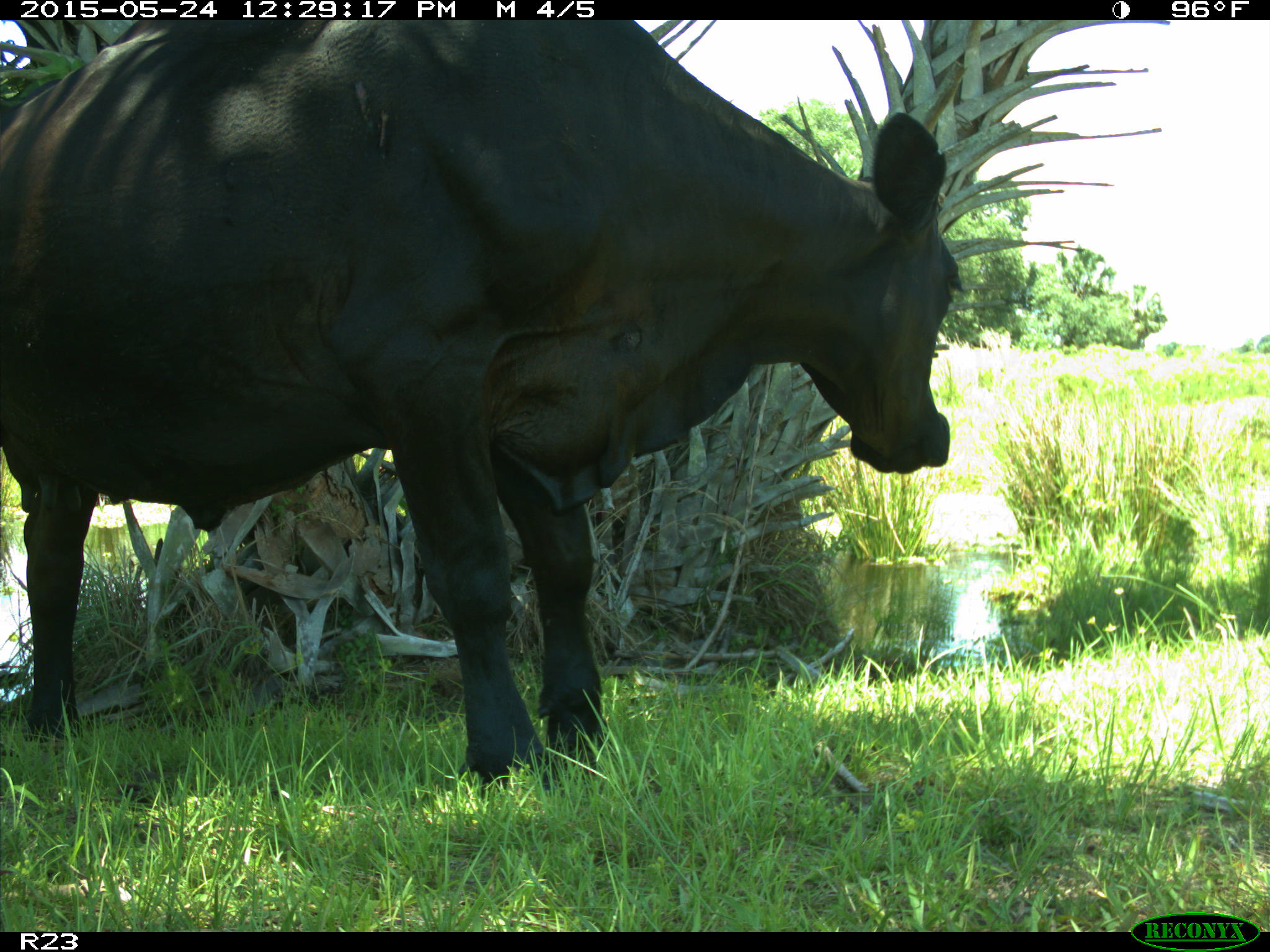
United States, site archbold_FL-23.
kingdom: Animalia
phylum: Chordata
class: Mammalia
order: Artiodactyla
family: Bovidae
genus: Bos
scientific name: Bos taurus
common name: domestic cow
Bos taurus (domestic cow).